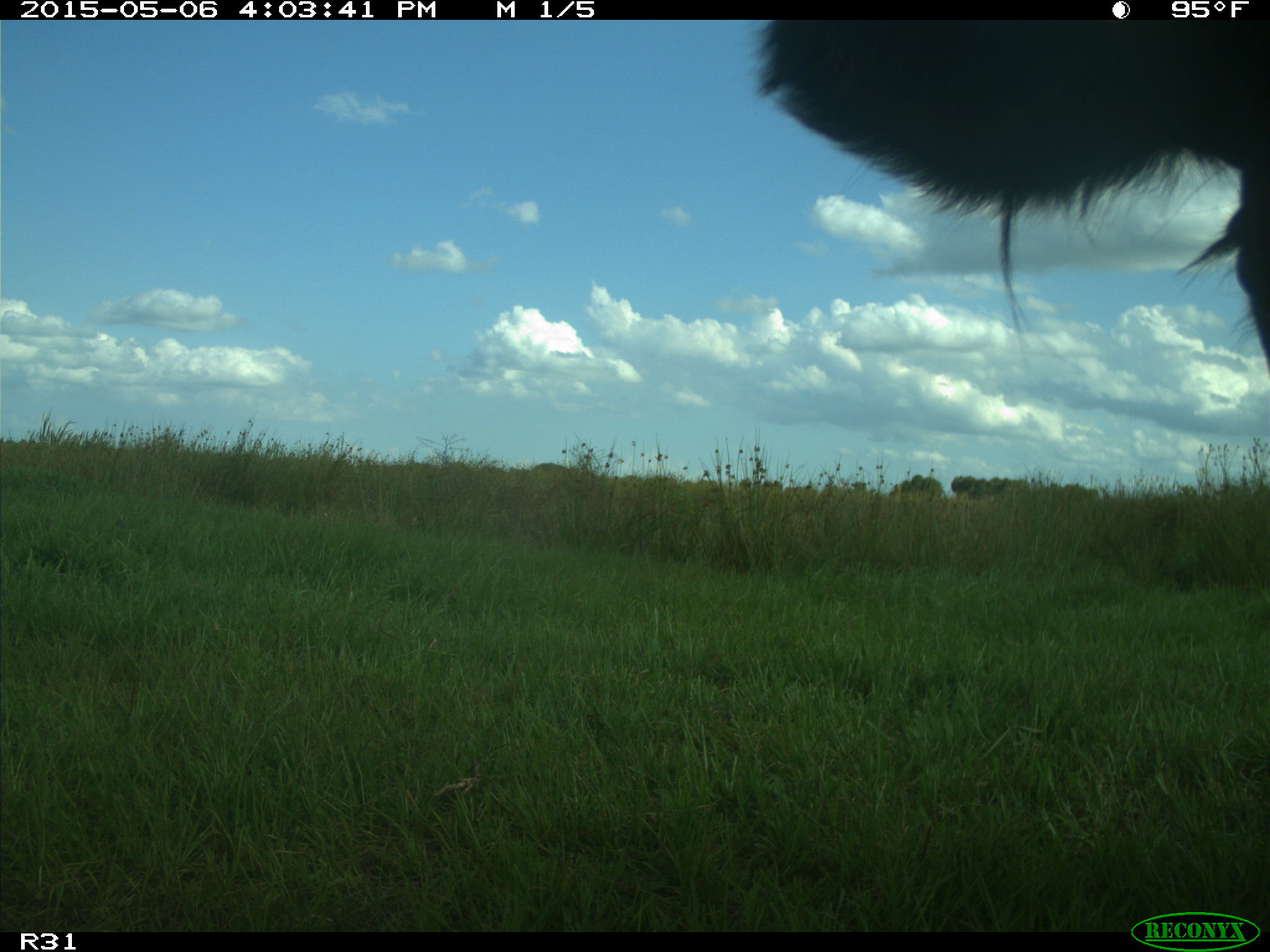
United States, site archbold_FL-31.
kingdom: Animalia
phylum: Chordata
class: Mammalia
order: Artiodactyla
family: Bovidae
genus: Bos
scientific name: Bos taurus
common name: domestic cow